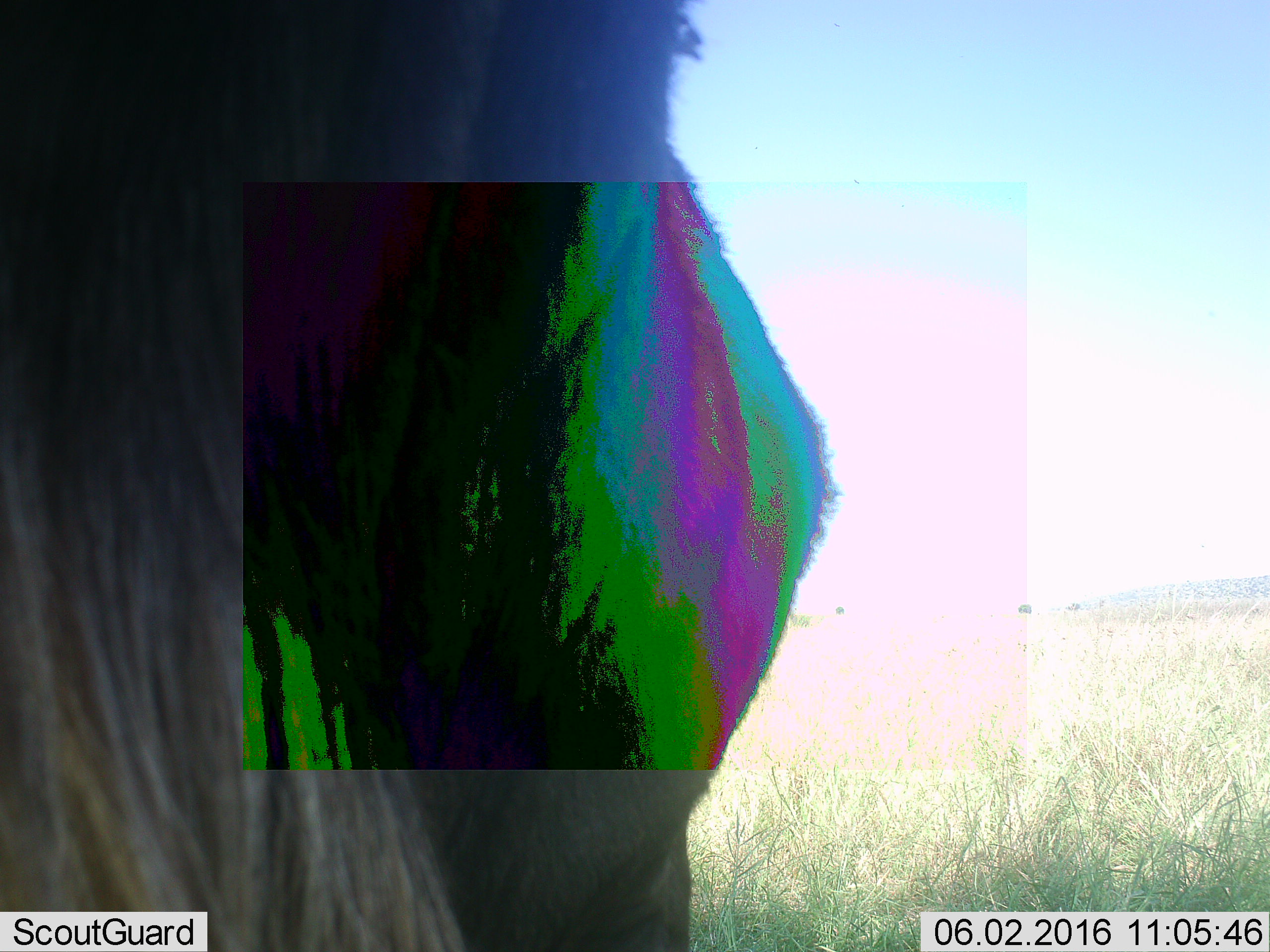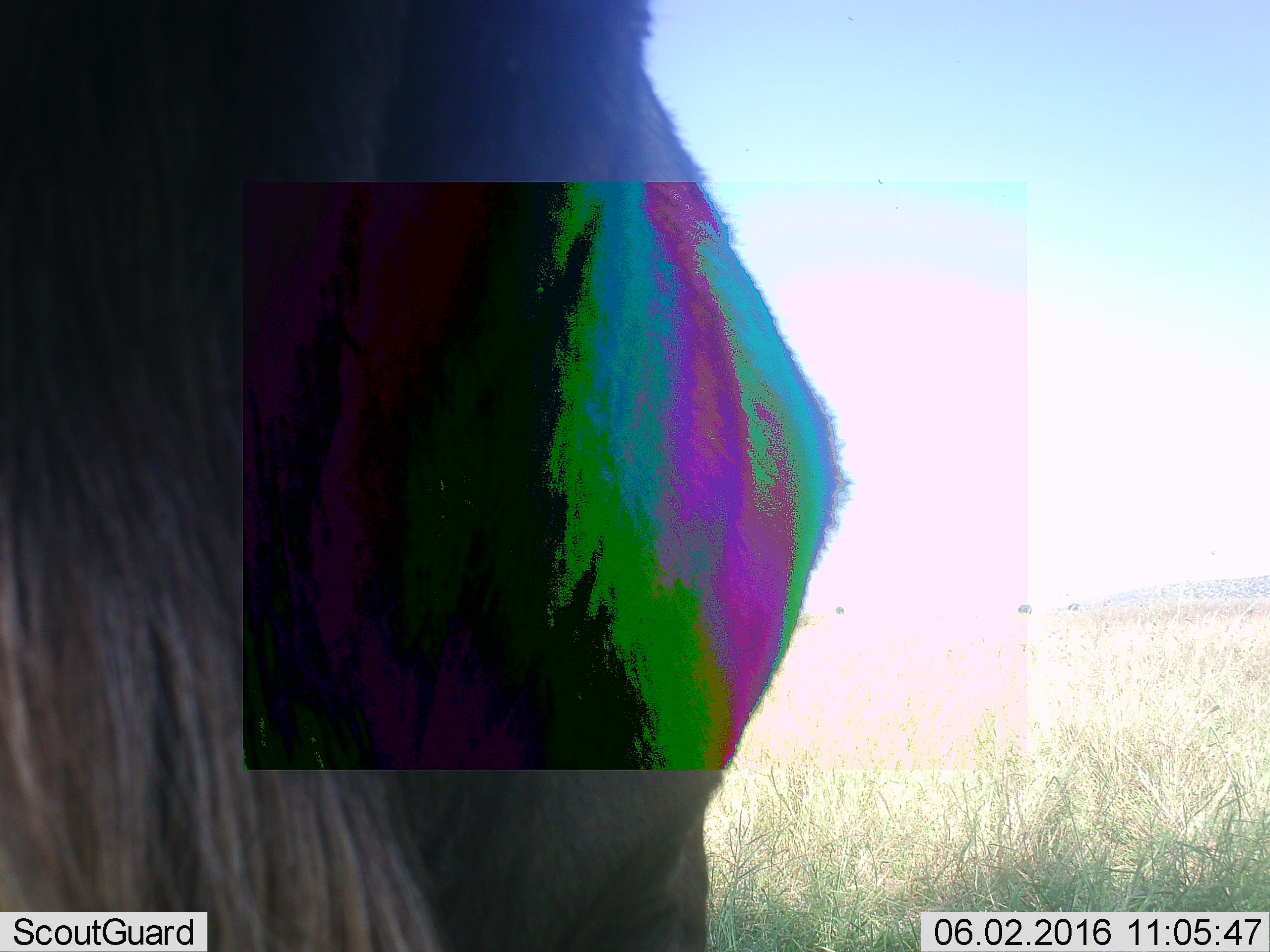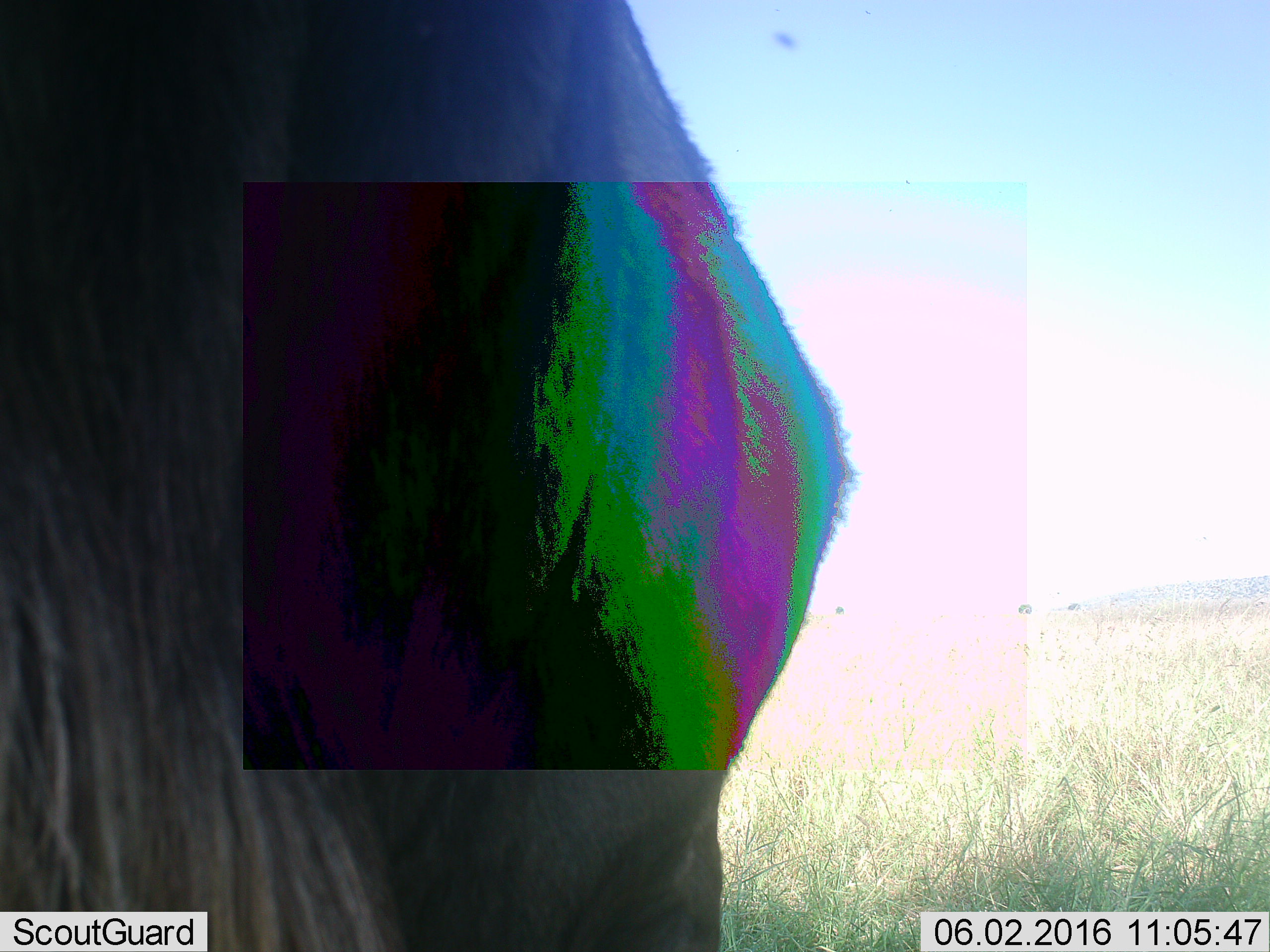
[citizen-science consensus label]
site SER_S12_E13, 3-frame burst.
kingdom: Animalia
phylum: Chordata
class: Mammalia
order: Artiodactyla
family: Bovidae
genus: Connochaetes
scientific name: Connochaetes taurinus taurinus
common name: blue wildebeest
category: wildebeestblue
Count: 1.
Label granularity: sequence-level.